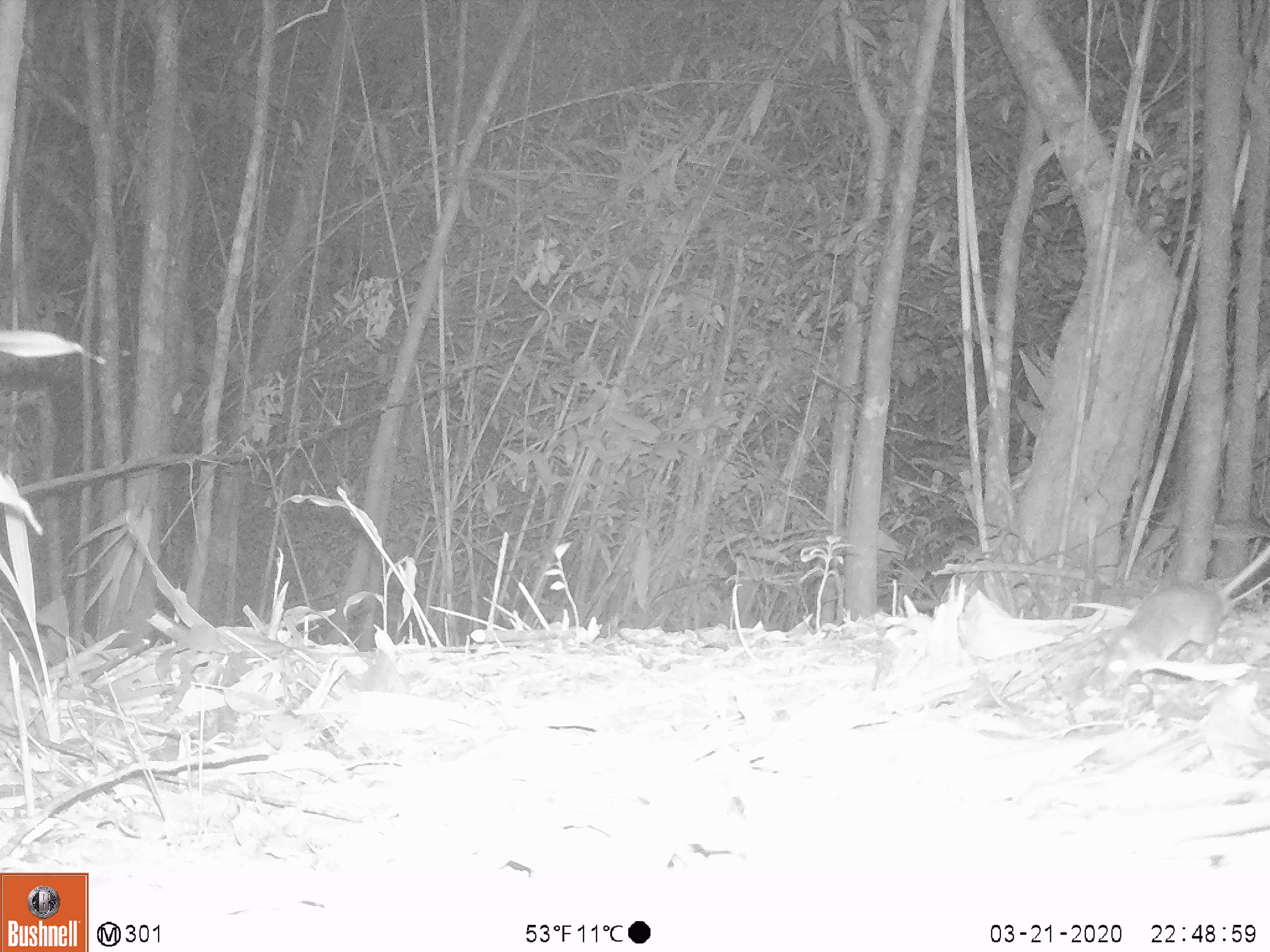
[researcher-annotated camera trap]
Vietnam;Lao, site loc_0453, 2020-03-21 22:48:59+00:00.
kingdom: Animalia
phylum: Chordata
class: Aves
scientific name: Aves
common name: bird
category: unidentified bird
Unidentified bird (bird) (Aves). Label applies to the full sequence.